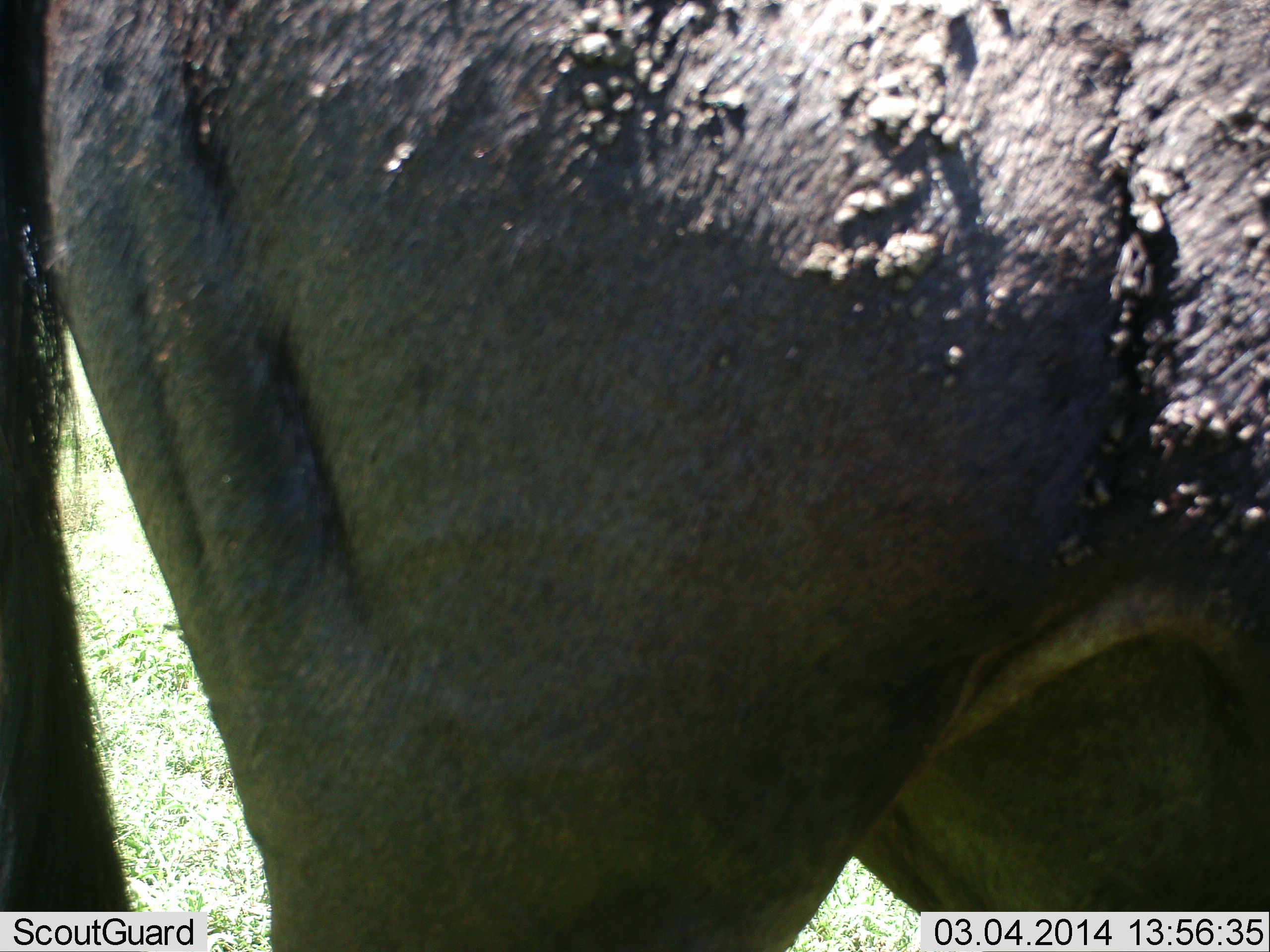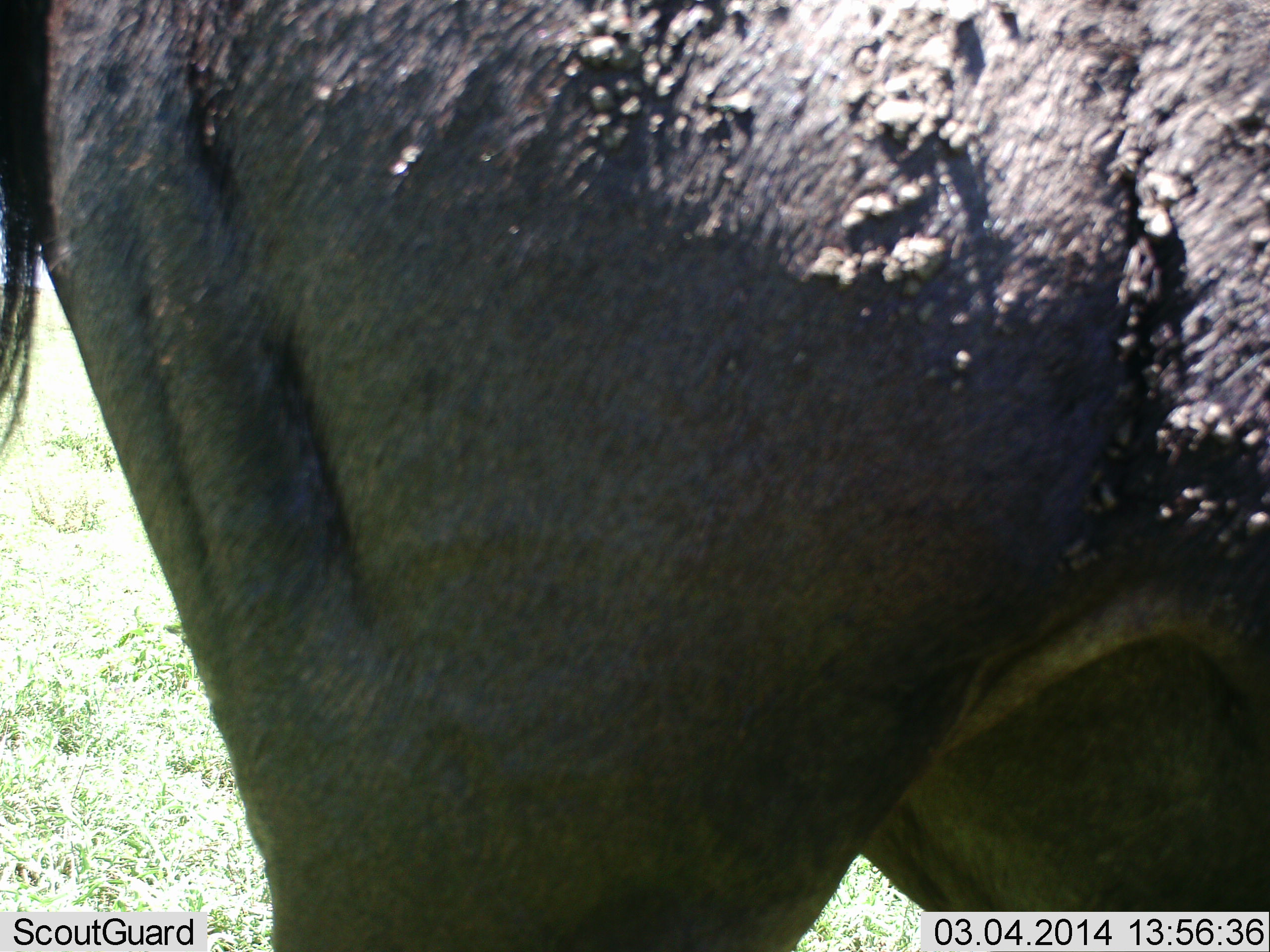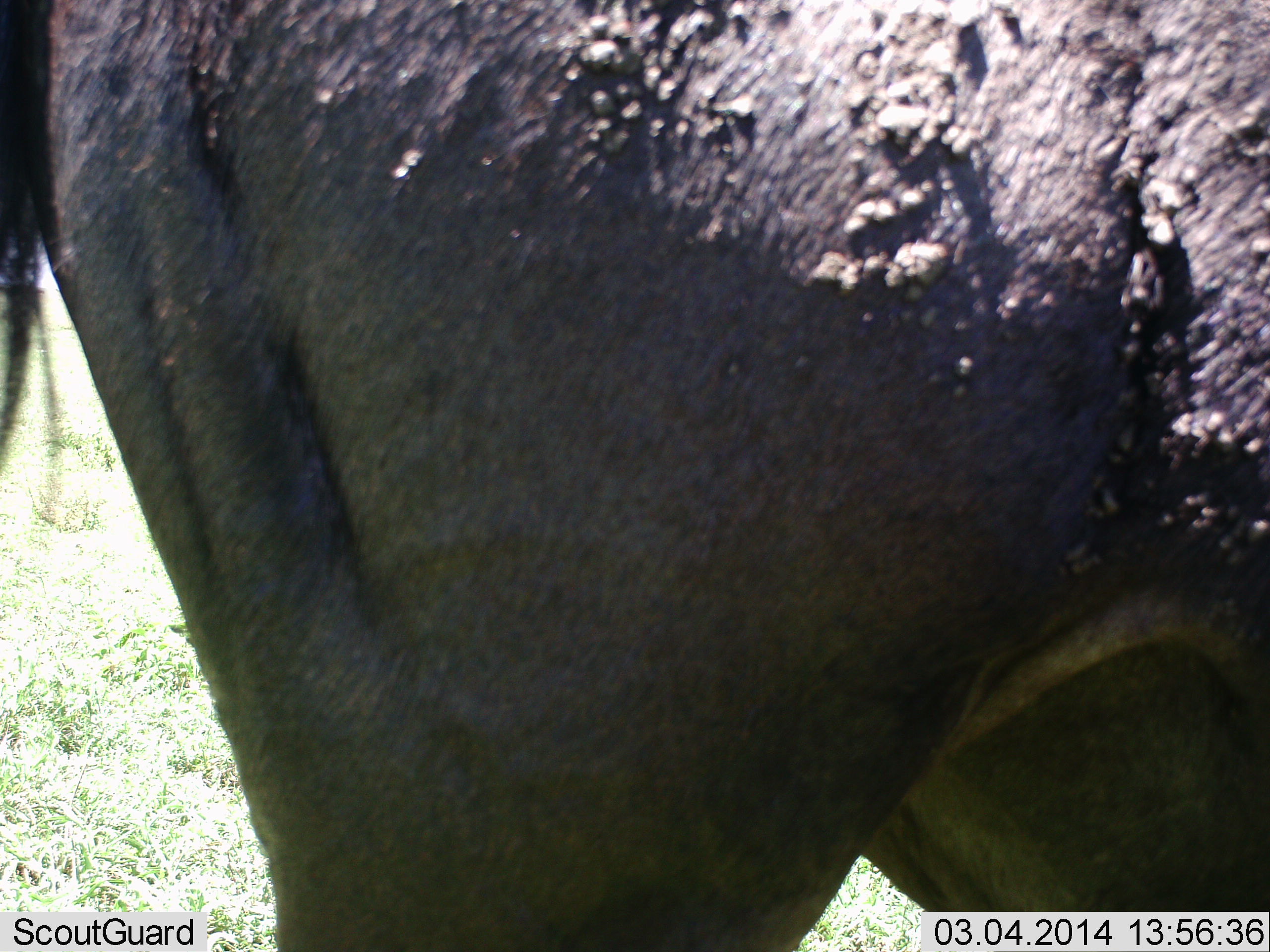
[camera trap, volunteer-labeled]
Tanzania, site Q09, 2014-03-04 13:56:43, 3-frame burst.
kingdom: Animalia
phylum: Chordata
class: Mammalia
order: Artiodactyla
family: Bovidae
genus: Connochaetes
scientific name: Connochaetes taurinus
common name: blue wildebeest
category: wildebeest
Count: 1.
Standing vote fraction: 100%.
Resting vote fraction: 0%.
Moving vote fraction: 0%.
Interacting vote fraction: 0%.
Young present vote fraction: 0%.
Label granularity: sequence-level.